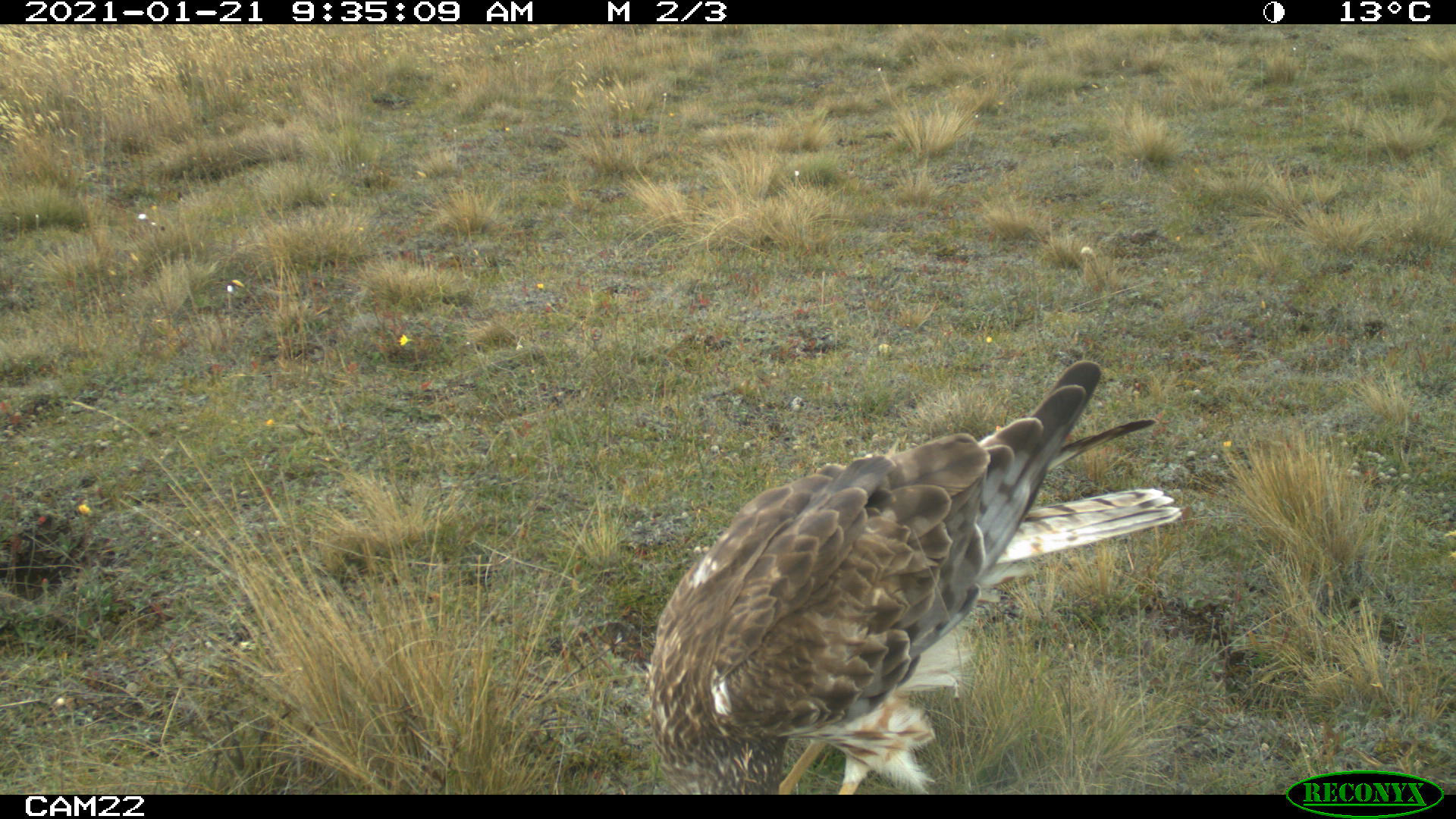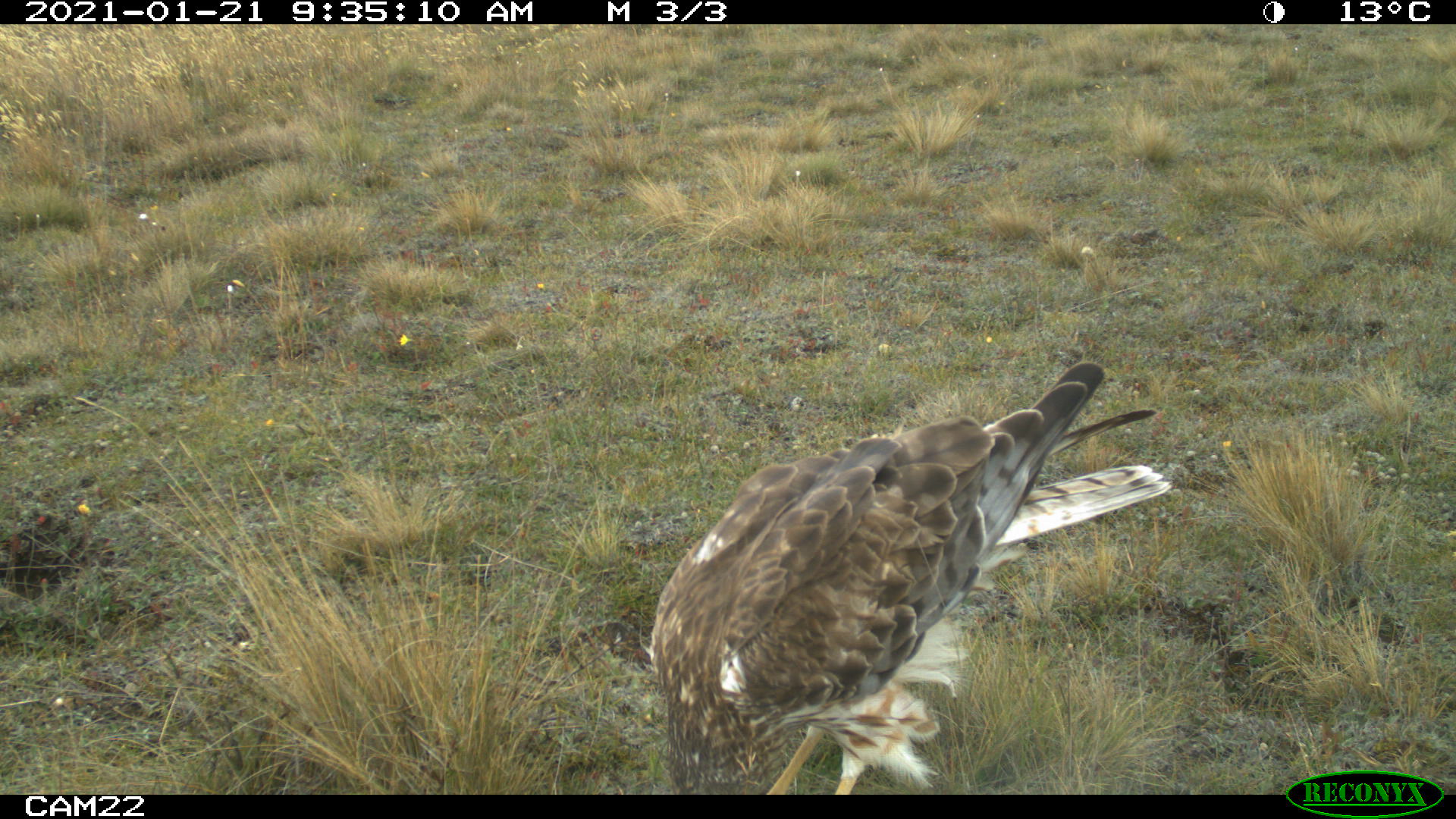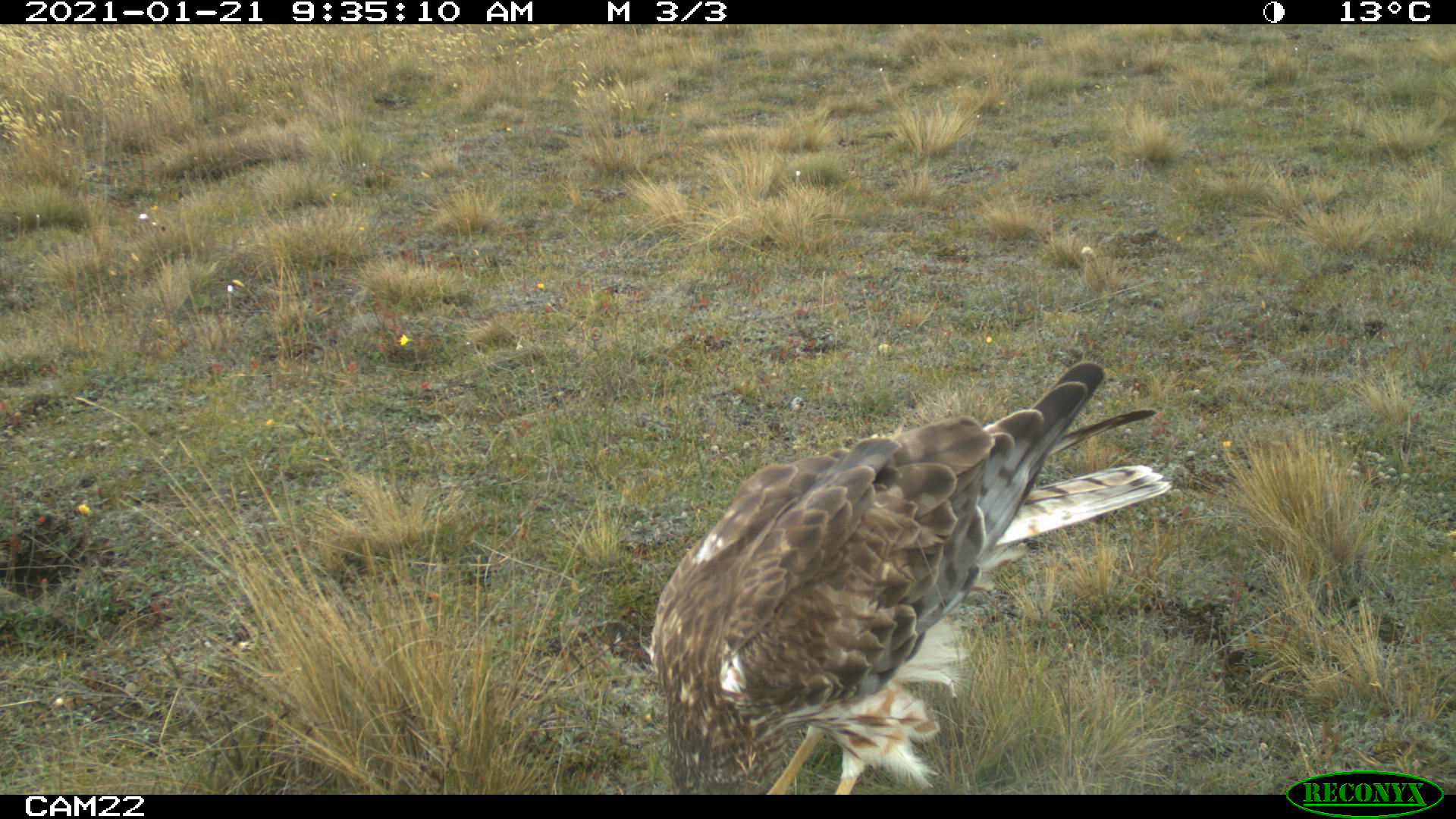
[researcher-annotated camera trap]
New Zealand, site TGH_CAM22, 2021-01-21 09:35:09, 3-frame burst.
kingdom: Animalia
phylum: Chordata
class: Aves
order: Accipitriformes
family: Accipitridae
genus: Circus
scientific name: Circus approximans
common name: swamp harrier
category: harrier